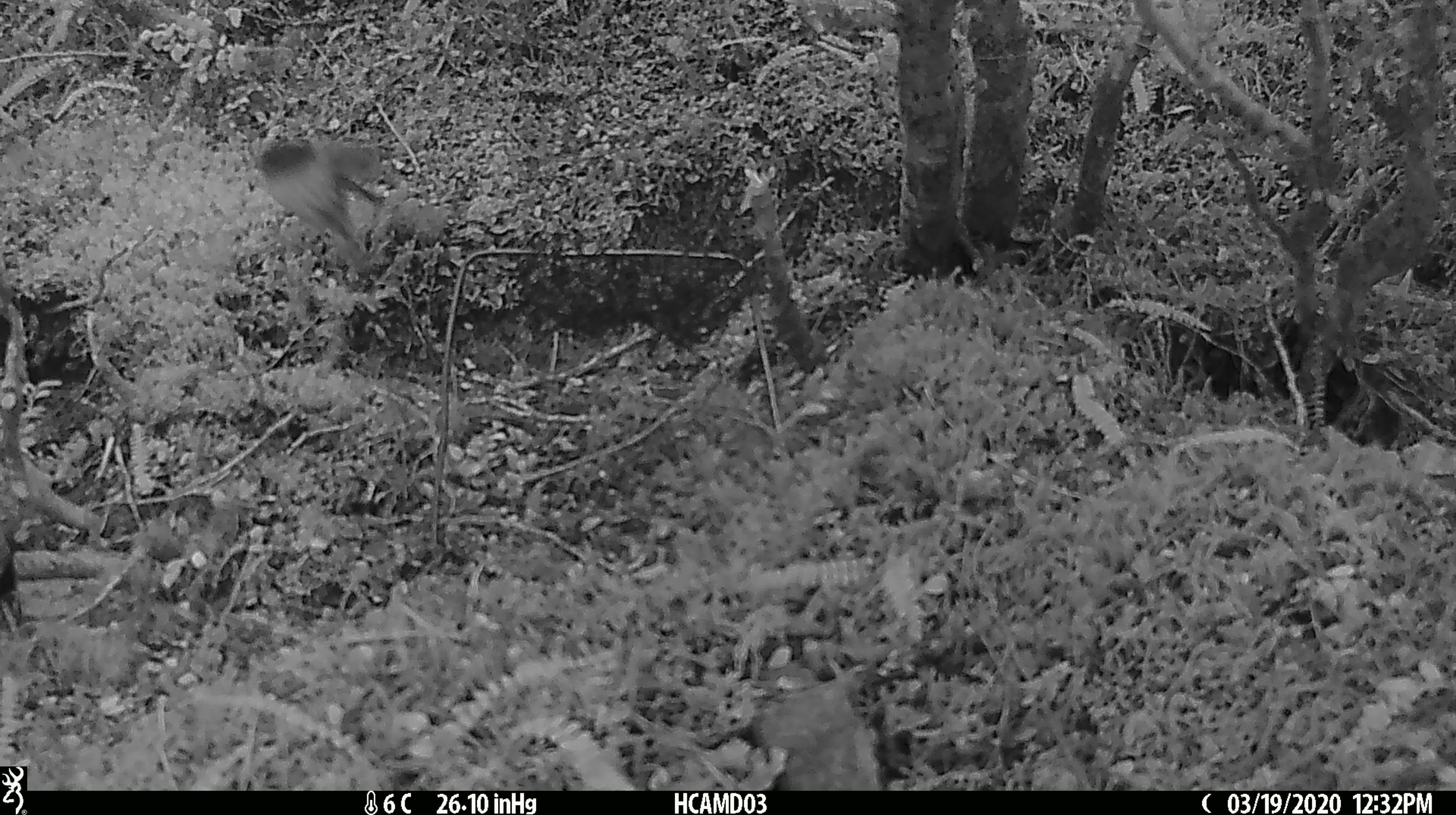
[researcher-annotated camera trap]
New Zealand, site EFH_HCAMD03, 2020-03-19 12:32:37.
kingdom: Animalia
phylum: Chordata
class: Aves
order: Passeriformes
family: Acanthisittidae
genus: Acanthisitta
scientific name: Acanthisitta chloris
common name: rifleman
Rifleman (Acanthisitta chloris).